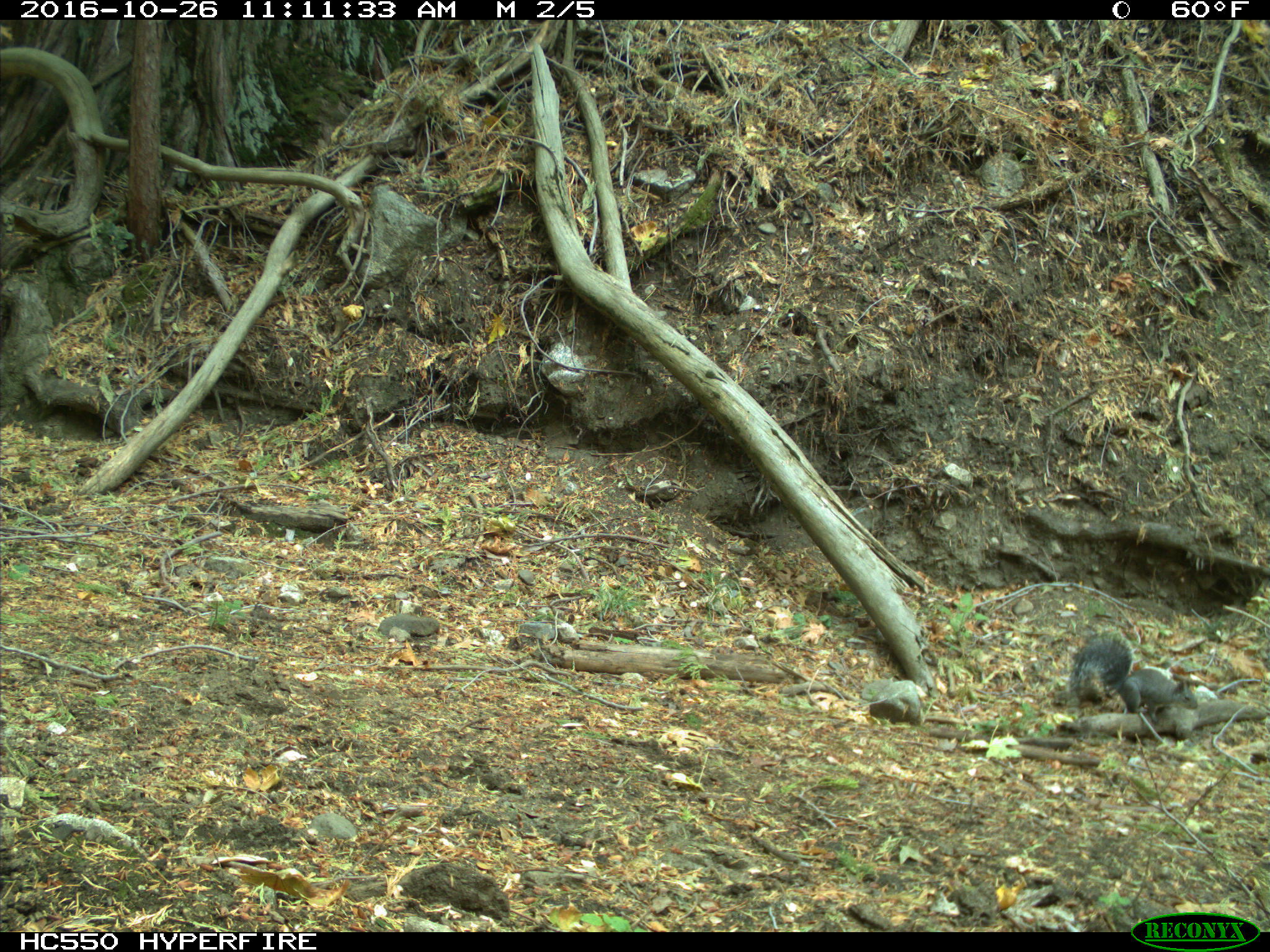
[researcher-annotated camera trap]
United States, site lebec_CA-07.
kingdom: Animalia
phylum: Chordata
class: Mammalia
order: Rodentia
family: Sciuridae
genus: Sciurus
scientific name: Sciurus carolinensis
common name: eastern gray squirrel